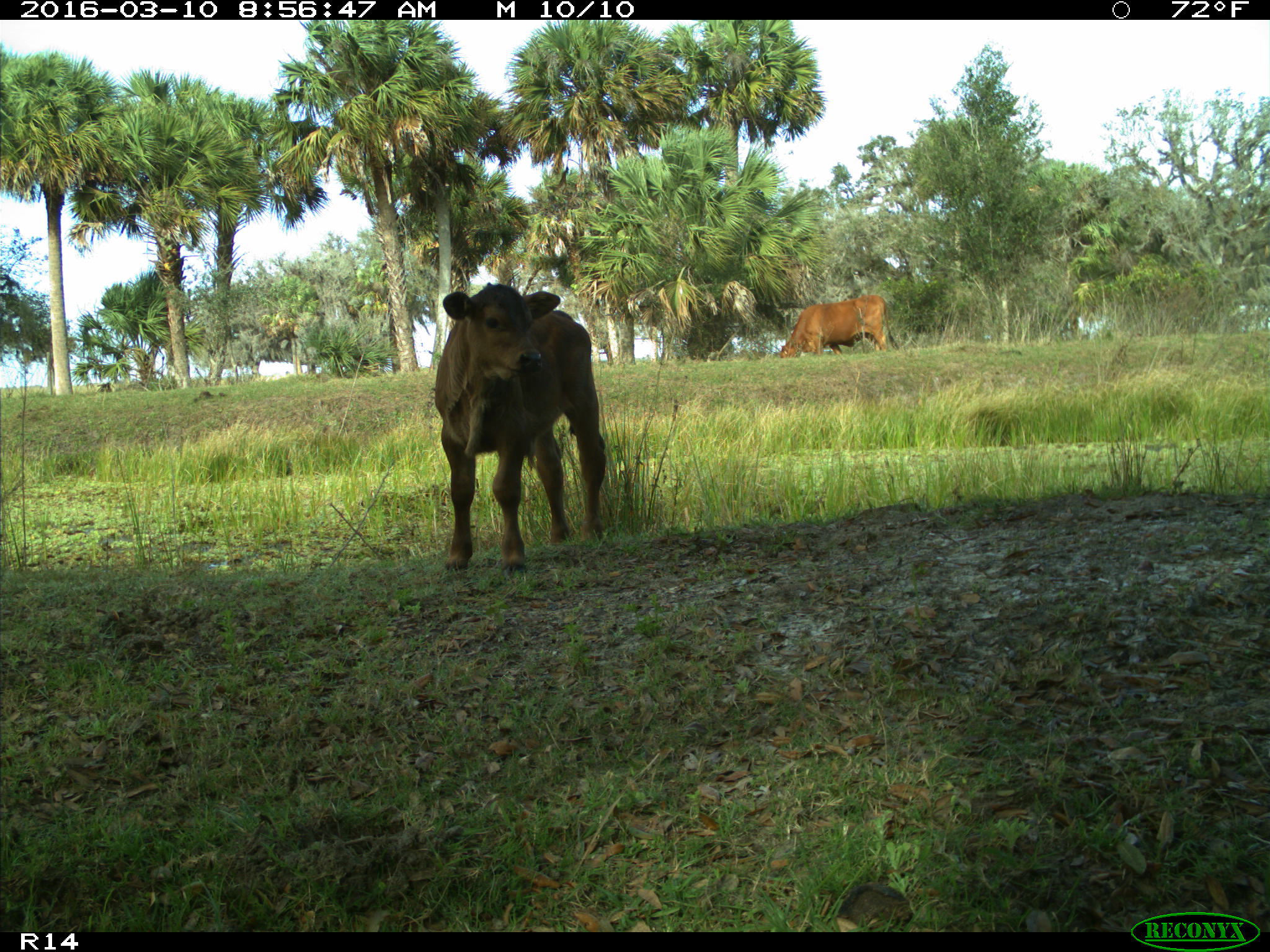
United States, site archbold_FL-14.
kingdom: Animalia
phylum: Chordata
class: Mammalia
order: Artiodactyla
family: Bovidae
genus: Bos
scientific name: Bos taurus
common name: domestic cow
Bos taurus (domestic cow).